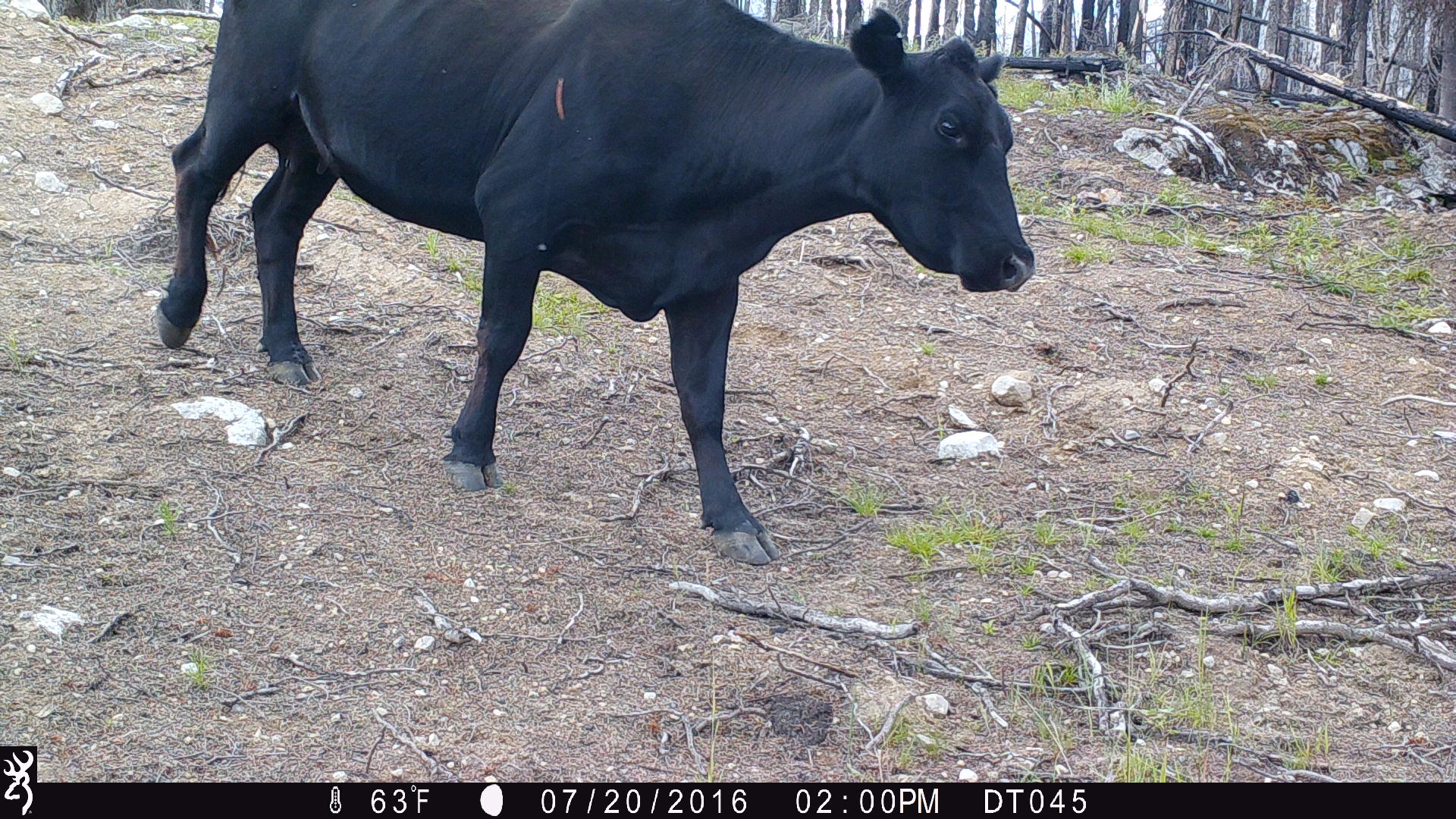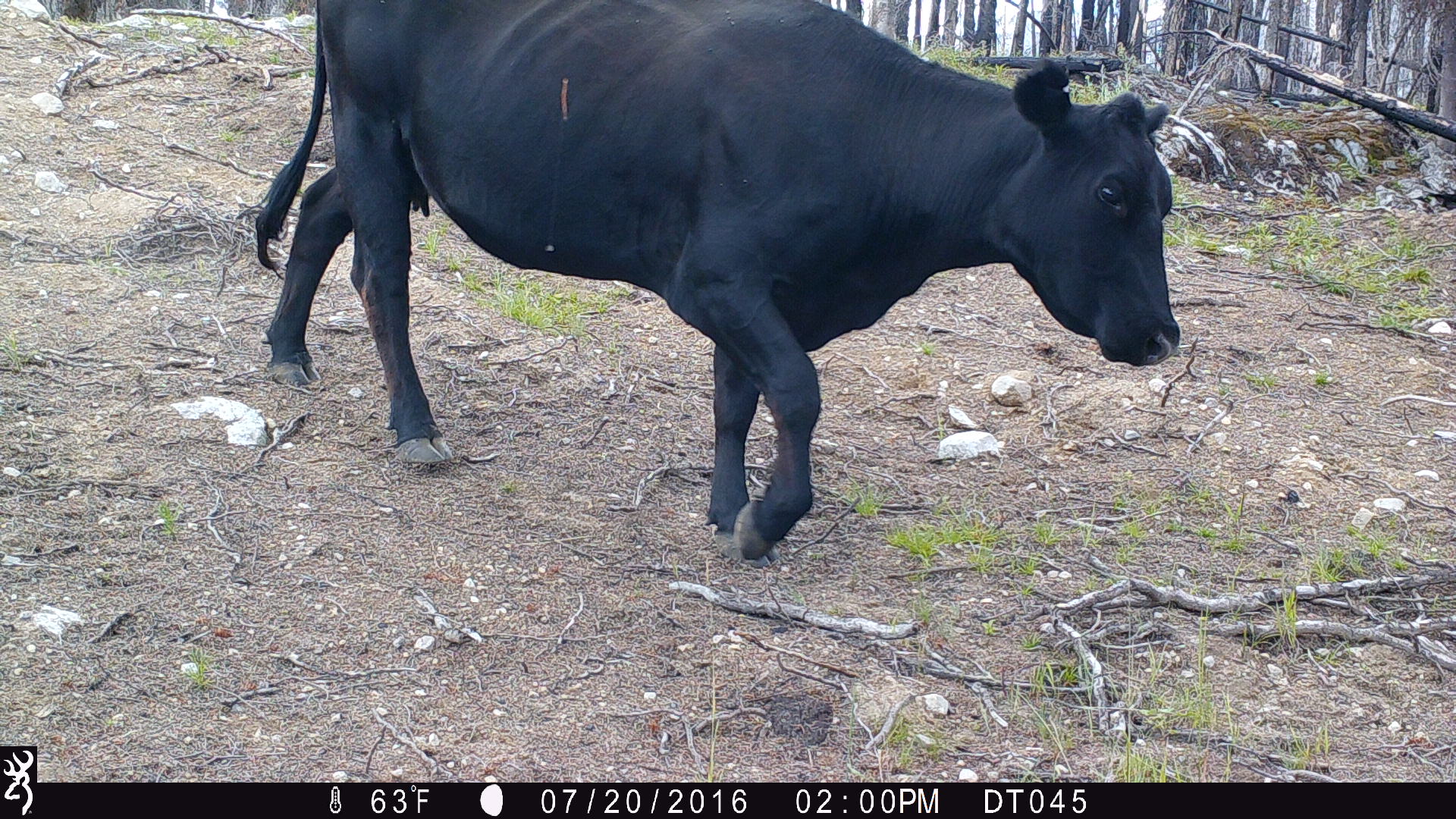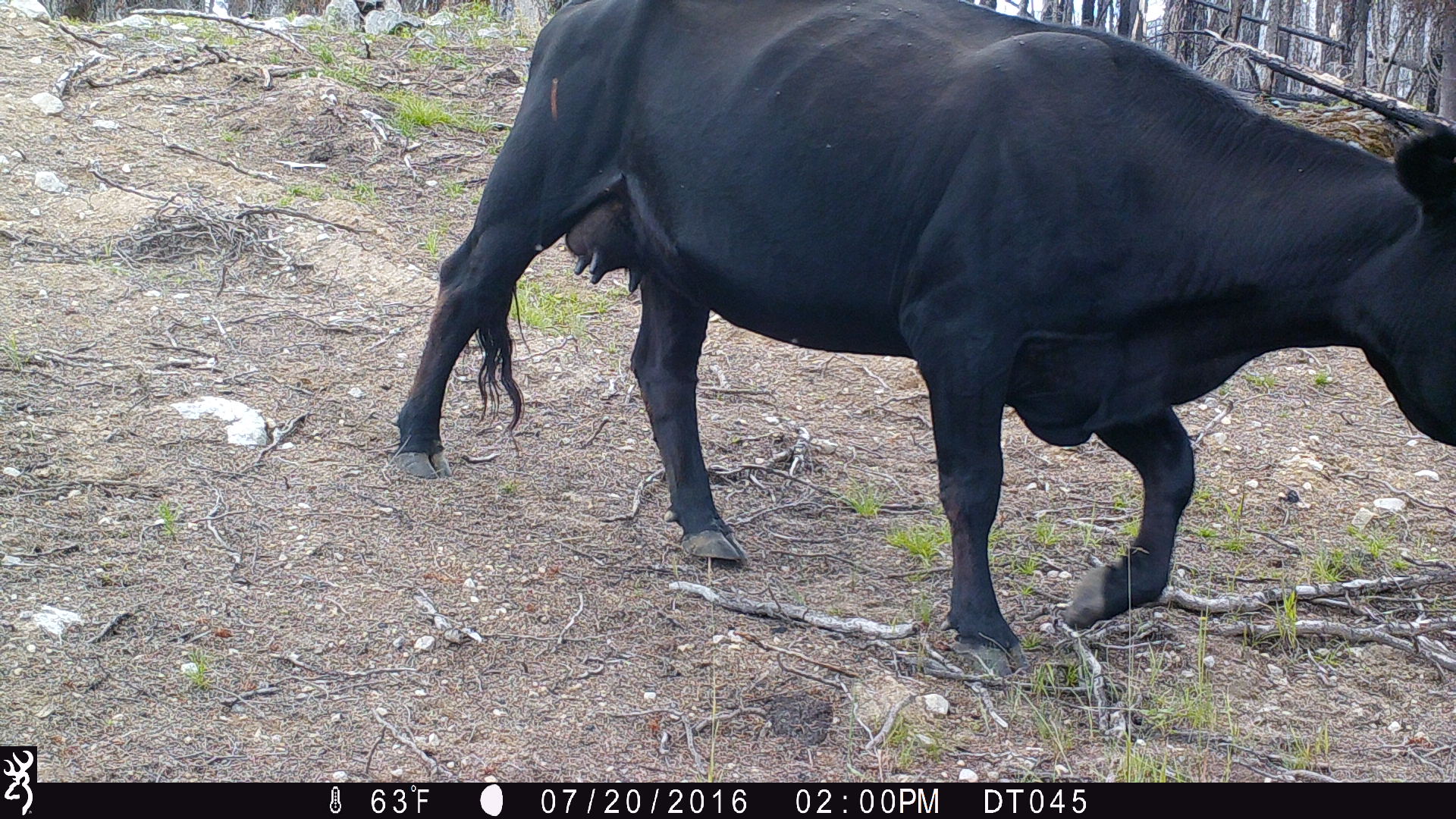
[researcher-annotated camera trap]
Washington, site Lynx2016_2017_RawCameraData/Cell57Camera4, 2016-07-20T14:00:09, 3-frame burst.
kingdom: Animalia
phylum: Chordata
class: Mammalia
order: Artiodactyla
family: Bovidae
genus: Bos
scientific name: Bos taurus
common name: domestic cattle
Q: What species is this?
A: Domestic cattle (Bos taurus).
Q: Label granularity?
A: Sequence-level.